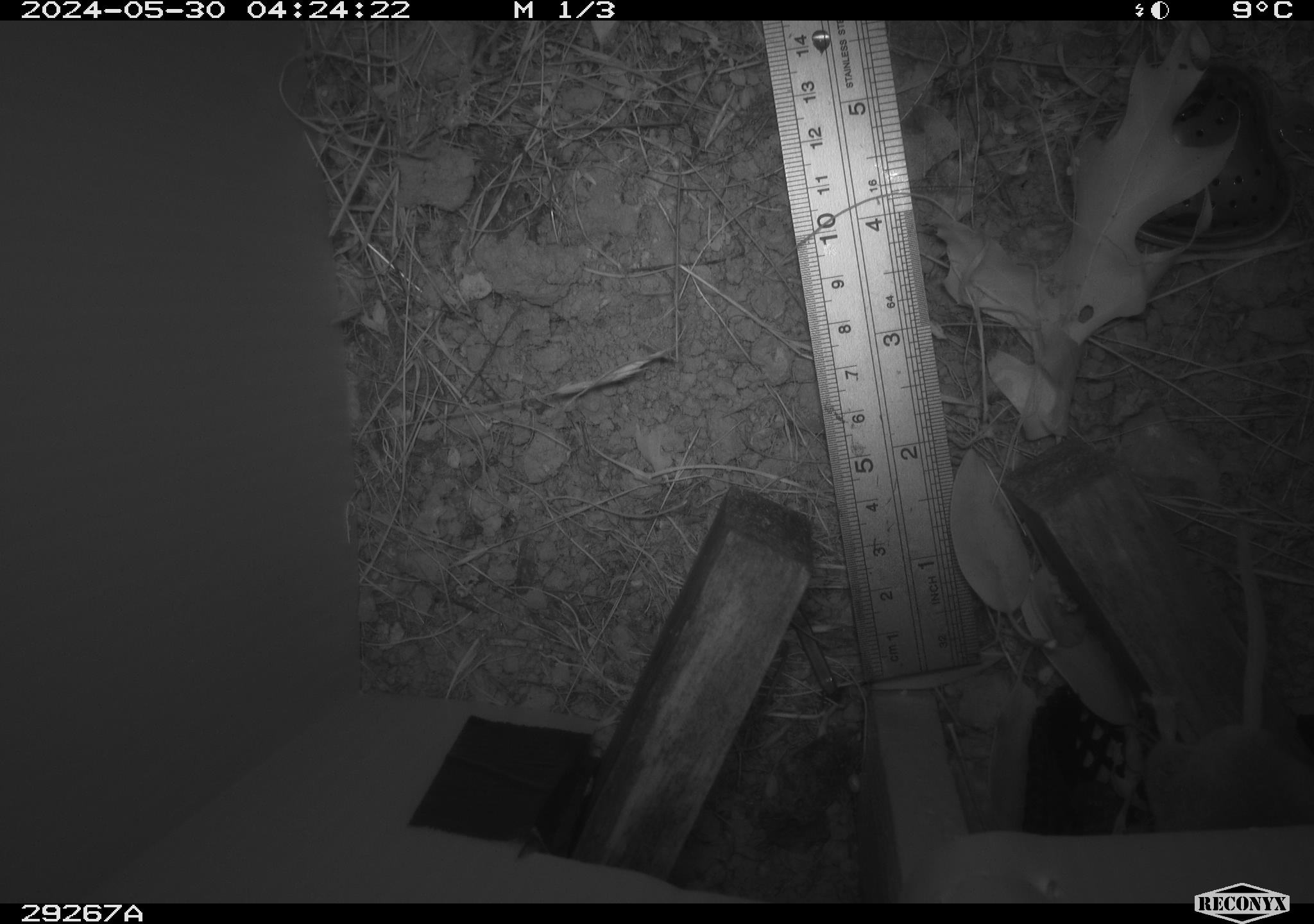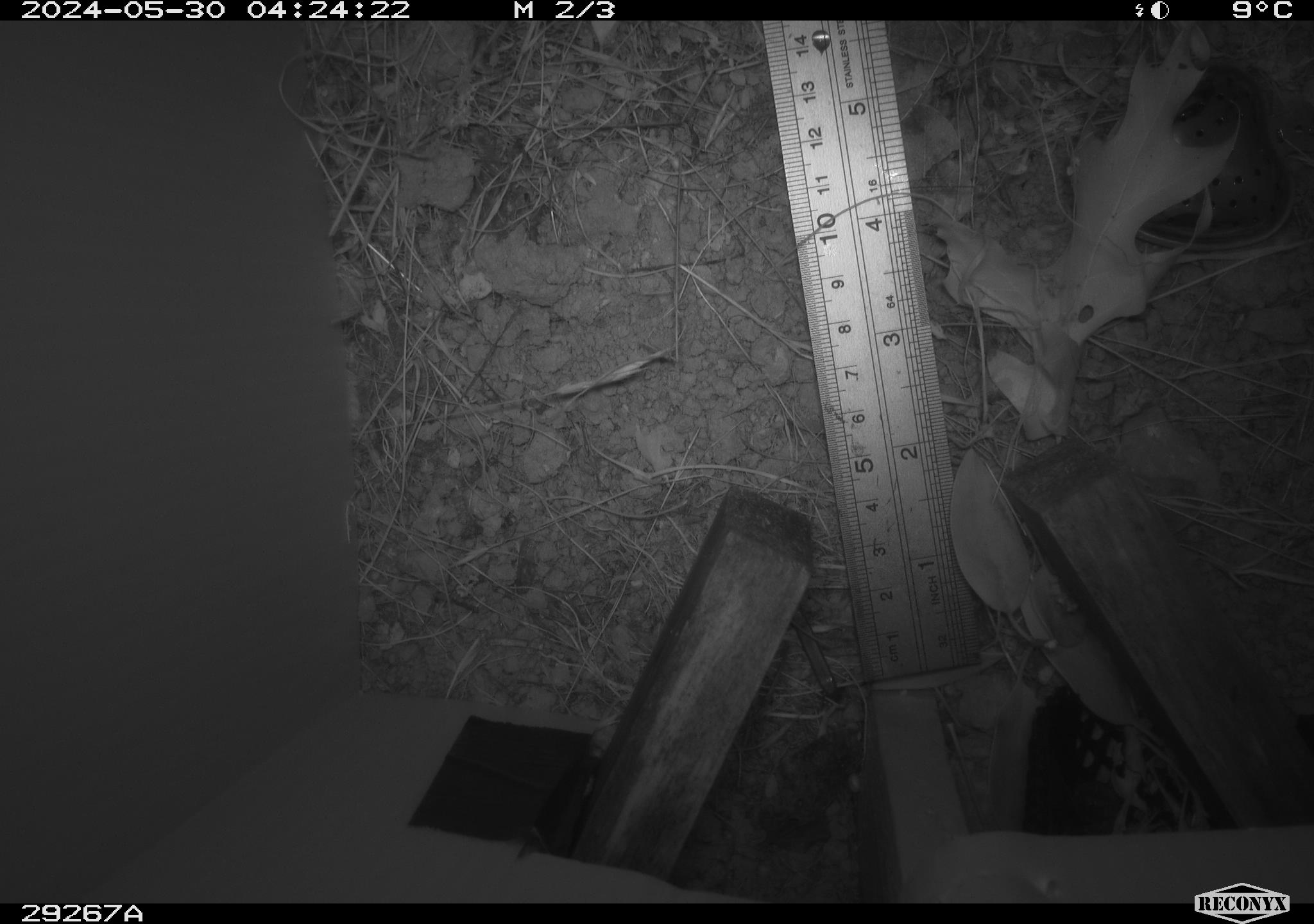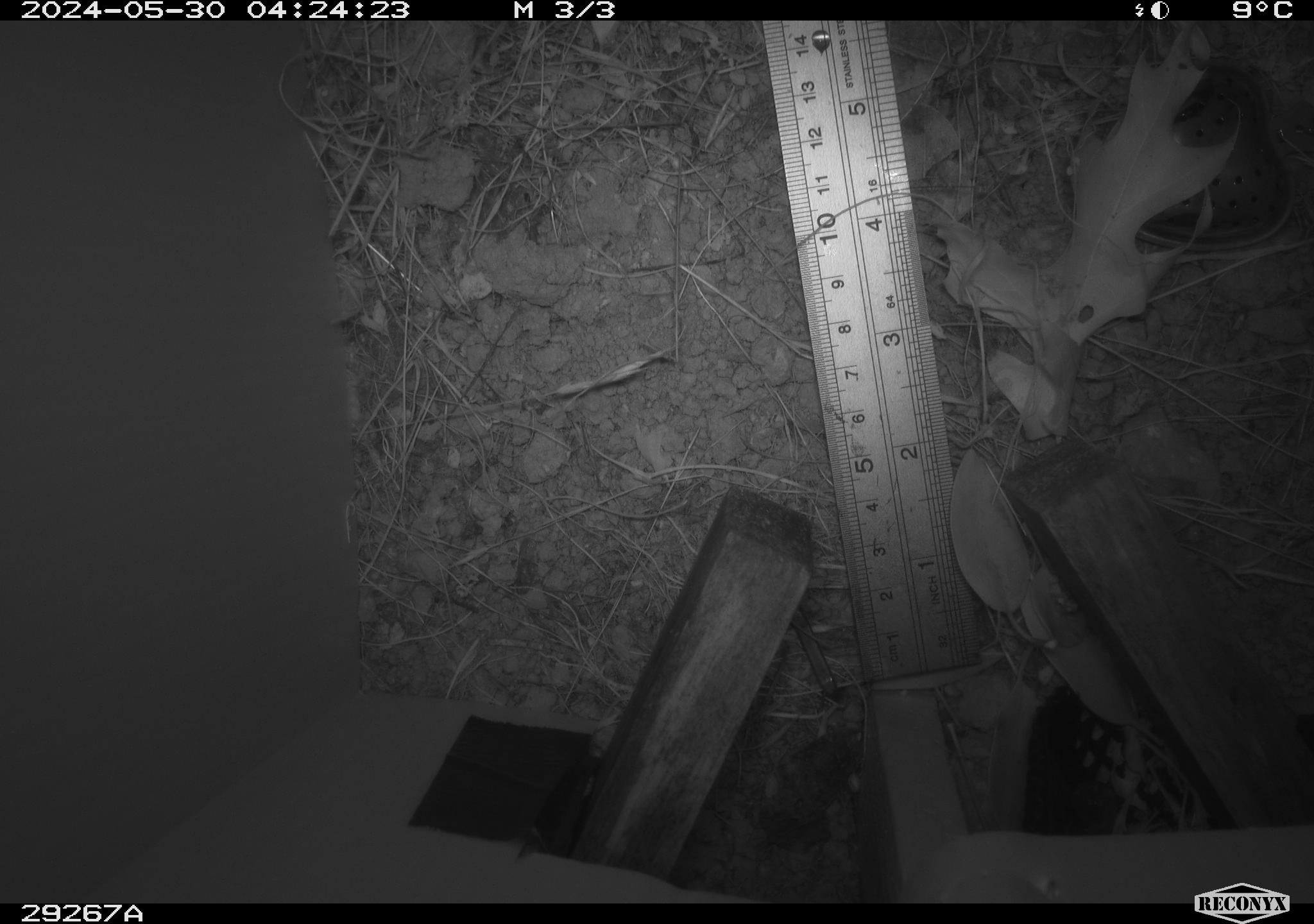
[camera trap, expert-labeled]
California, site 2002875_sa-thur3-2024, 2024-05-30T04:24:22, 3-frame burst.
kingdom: Animalia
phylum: Chordata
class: Mammalia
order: Rodentia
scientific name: Rodentia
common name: rodent